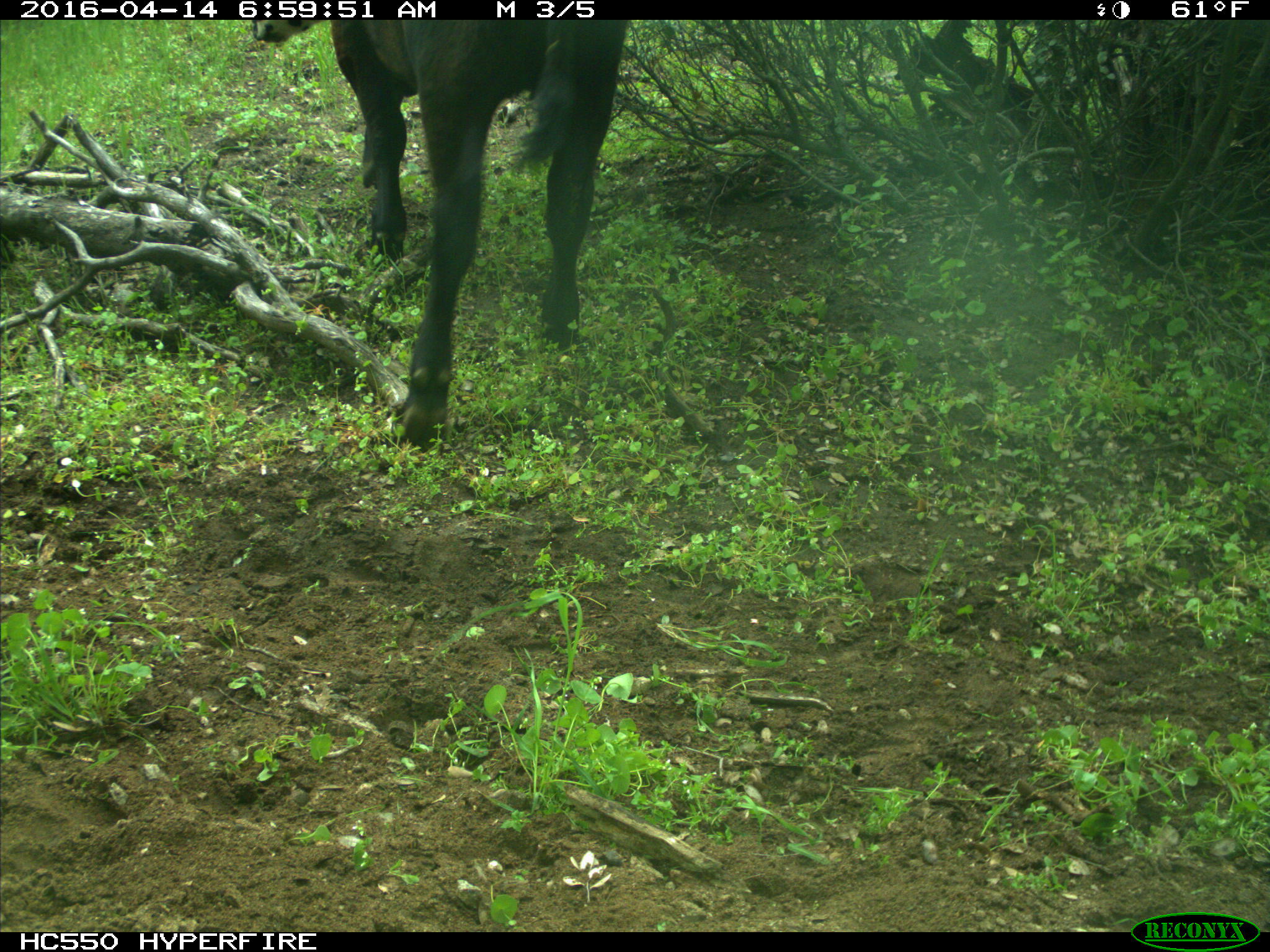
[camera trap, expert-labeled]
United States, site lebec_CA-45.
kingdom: Animalia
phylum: Chordata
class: Mammalia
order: Artiodactyla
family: Bovidae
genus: Bos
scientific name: Bos taurus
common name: domestic cow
Bos taurus (domestic cow).